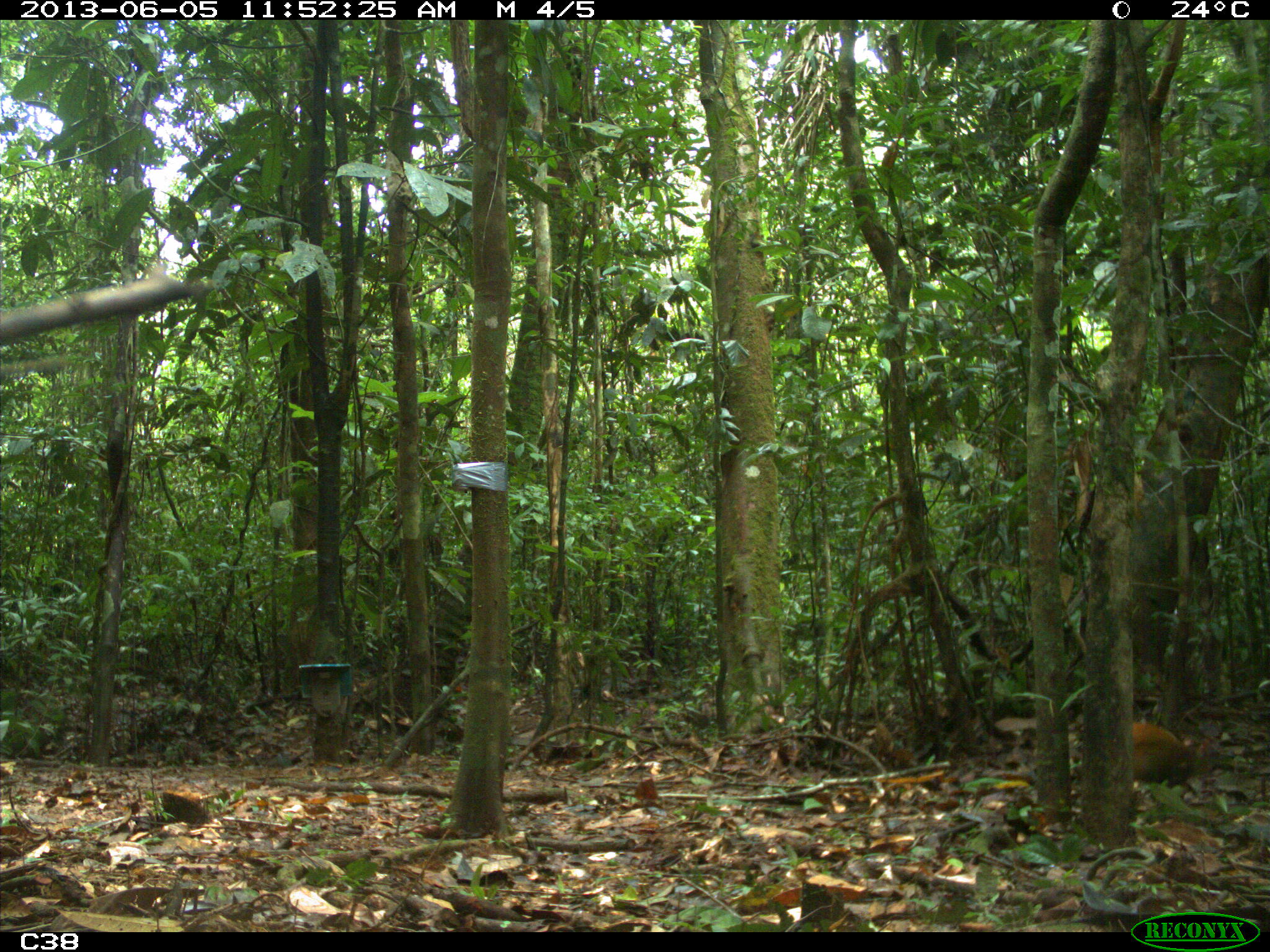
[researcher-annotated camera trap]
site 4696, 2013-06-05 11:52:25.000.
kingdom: Animalia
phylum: Chordata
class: Mammalia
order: Rodentia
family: Dasyproctidae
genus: Dasyprocta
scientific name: Dasyprocta leporina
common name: red-rumped agouti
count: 1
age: adult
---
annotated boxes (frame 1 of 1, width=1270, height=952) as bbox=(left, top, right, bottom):
dasyprocta leporina: bbox=(1131, 719, 1229, 789)